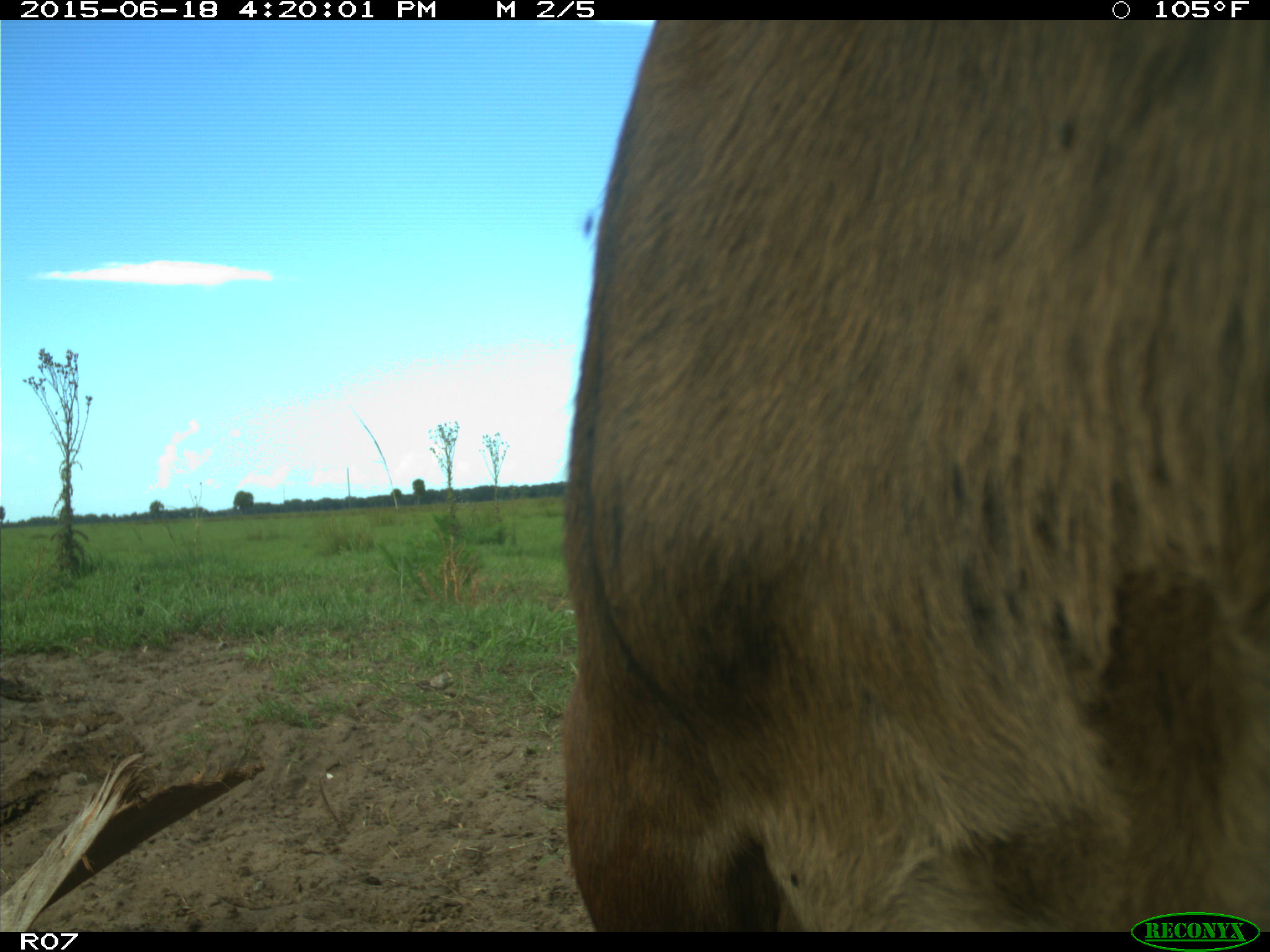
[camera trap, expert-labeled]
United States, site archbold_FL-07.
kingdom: Animalia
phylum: Chordata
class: Mammalia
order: Artiodactyla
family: Bovidae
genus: Bos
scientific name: Bos taurus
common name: domestic cow